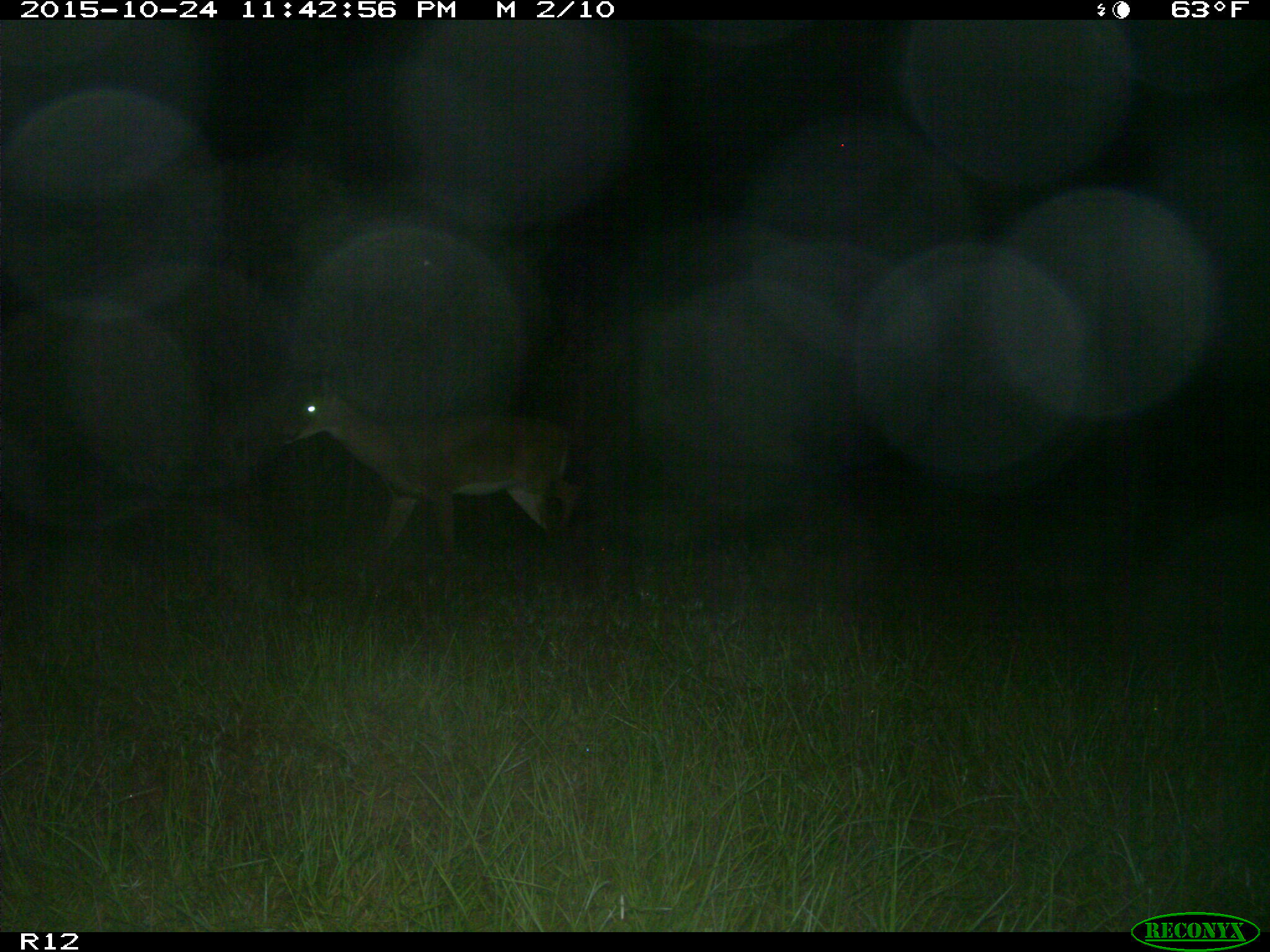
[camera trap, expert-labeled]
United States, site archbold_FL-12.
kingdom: Animalia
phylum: Chordata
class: Mammalia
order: Artiodactyla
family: Cervidae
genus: Odocoileus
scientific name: Odocoileus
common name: deer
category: unidentified deer